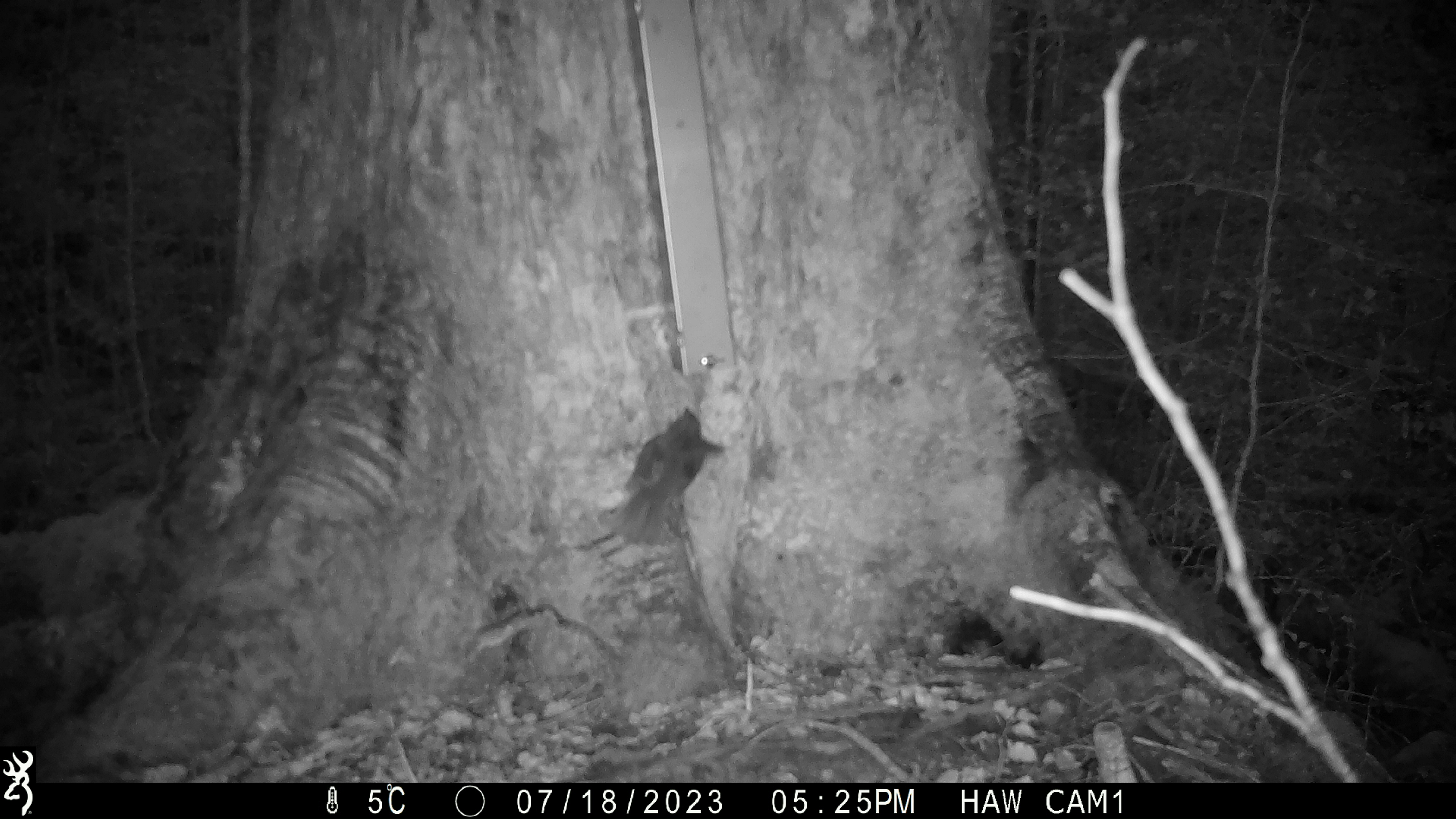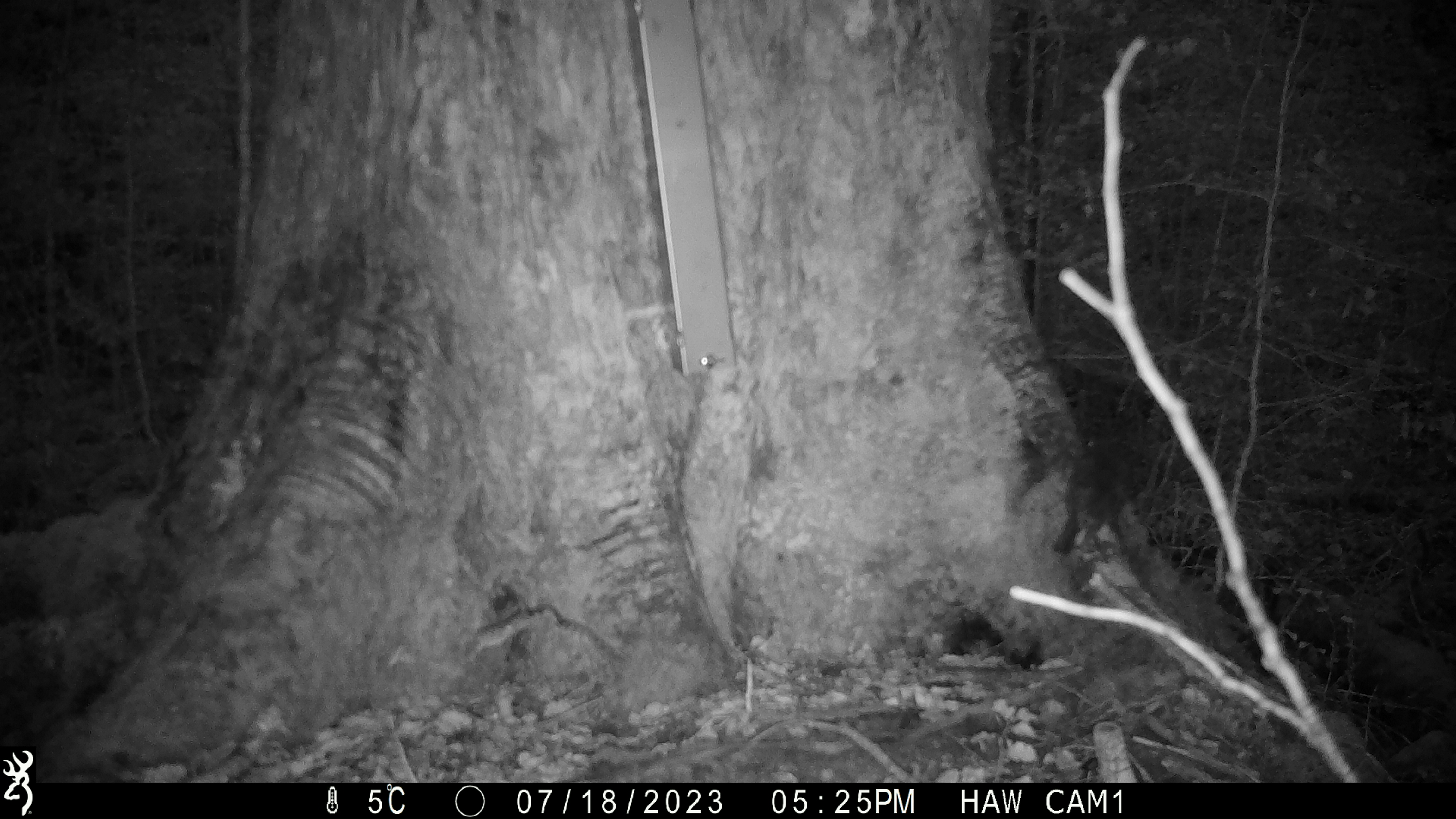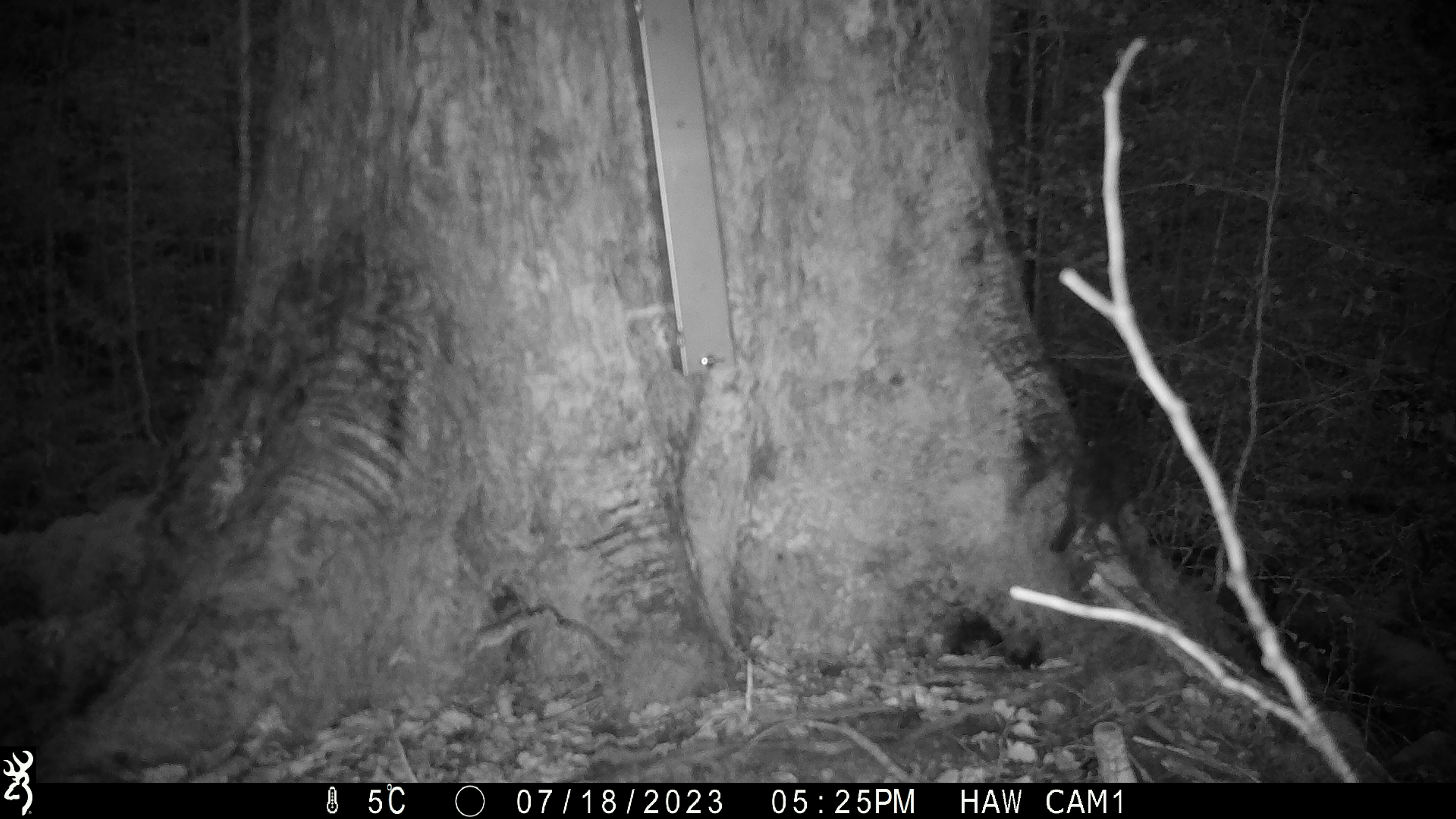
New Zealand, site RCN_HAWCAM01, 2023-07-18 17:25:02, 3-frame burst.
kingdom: Animalia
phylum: Chordata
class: Aves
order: Passeriformes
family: Petroicidae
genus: Petroica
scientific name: Petroica australis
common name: new zealand robin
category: robin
Robin (new zealand robin) (Petroica australis).